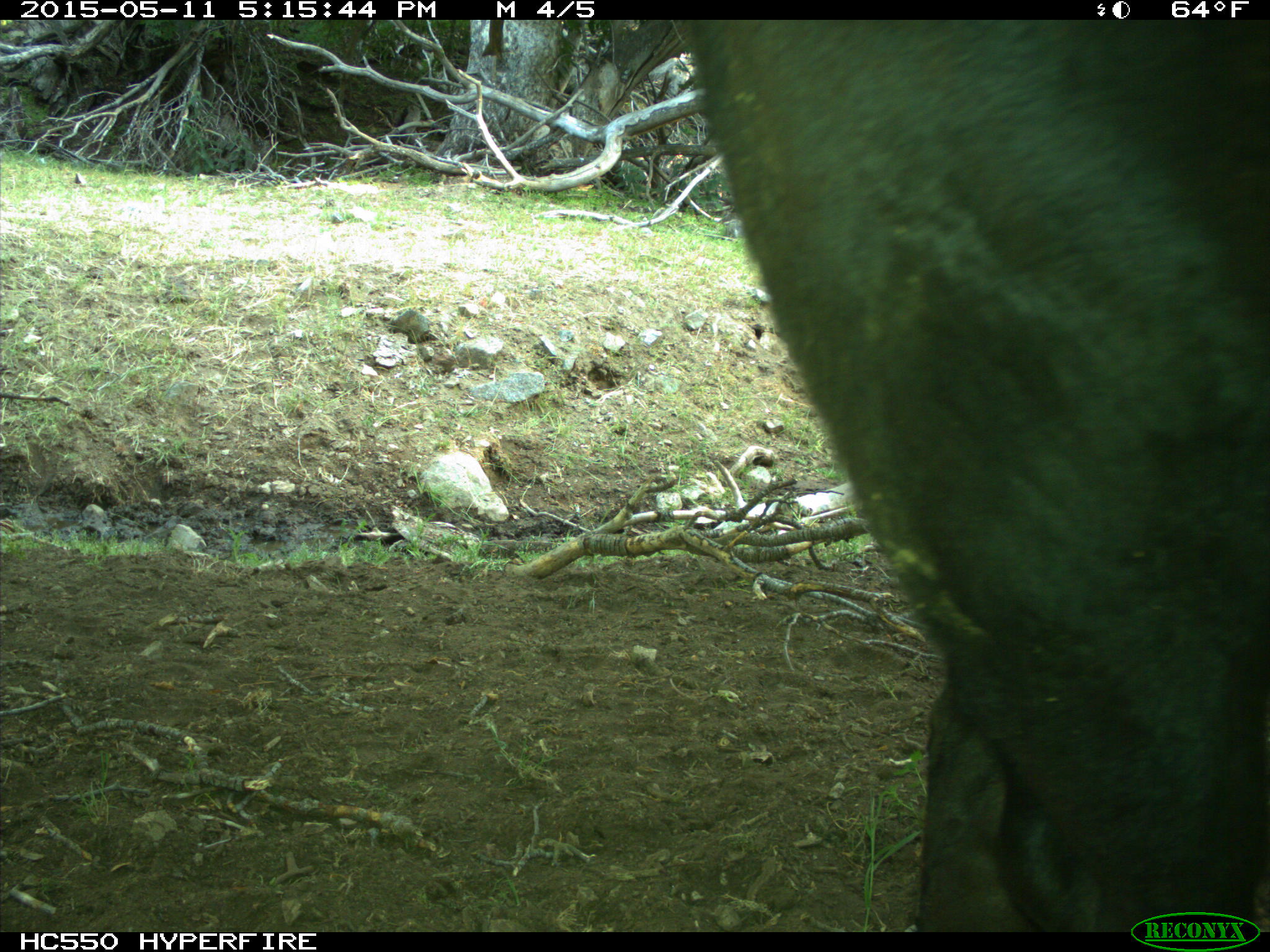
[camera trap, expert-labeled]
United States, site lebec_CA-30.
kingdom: Animalia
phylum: Chordata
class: Mammalia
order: Artiodactyla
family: Bovidae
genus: Bos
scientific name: Bos taurus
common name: domestic cow